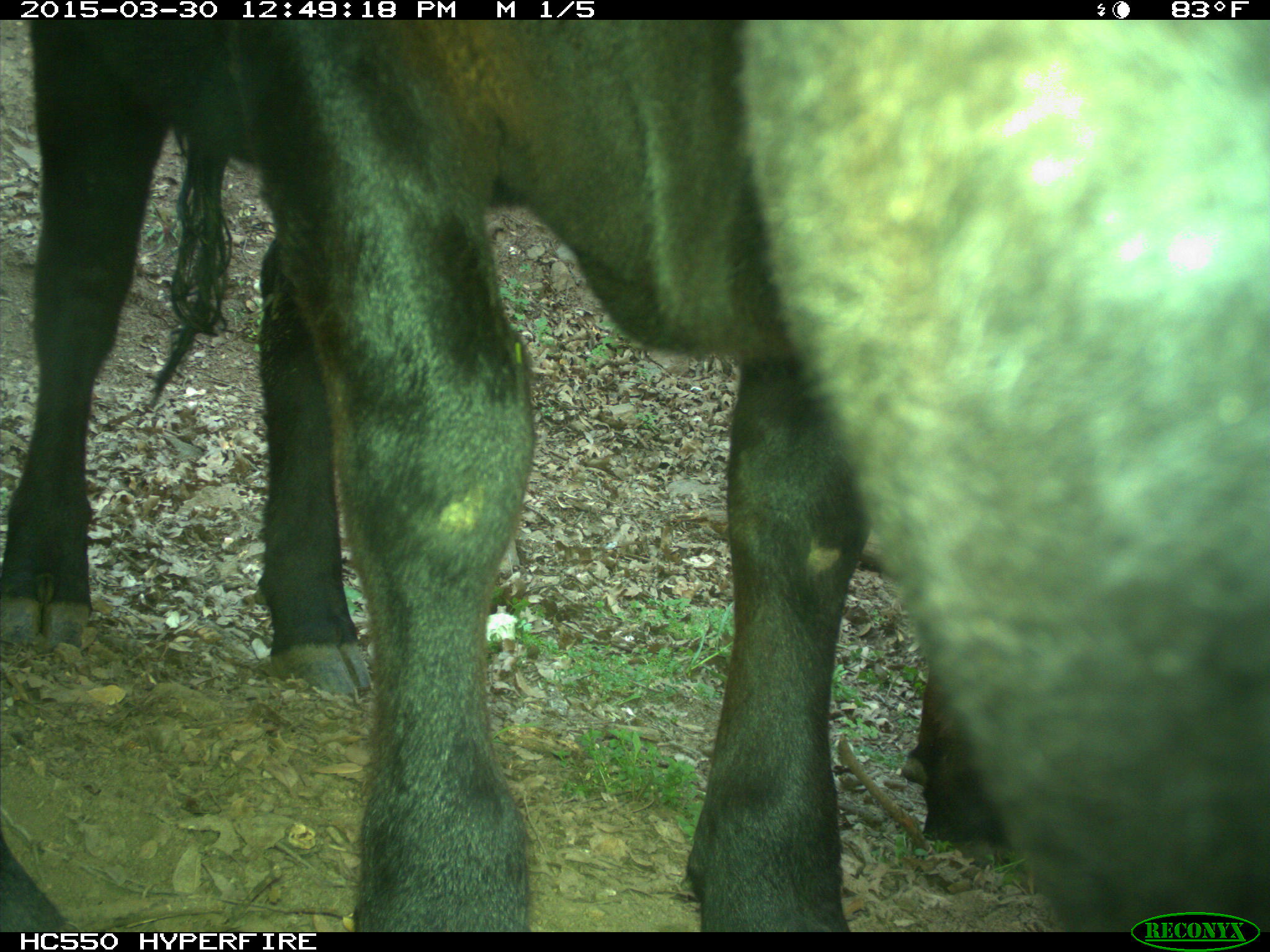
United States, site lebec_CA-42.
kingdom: Animalia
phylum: Chordata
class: Mammalia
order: Artiodactyla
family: Bovidae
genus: Bos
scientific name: Bos taurus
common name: domestic cow